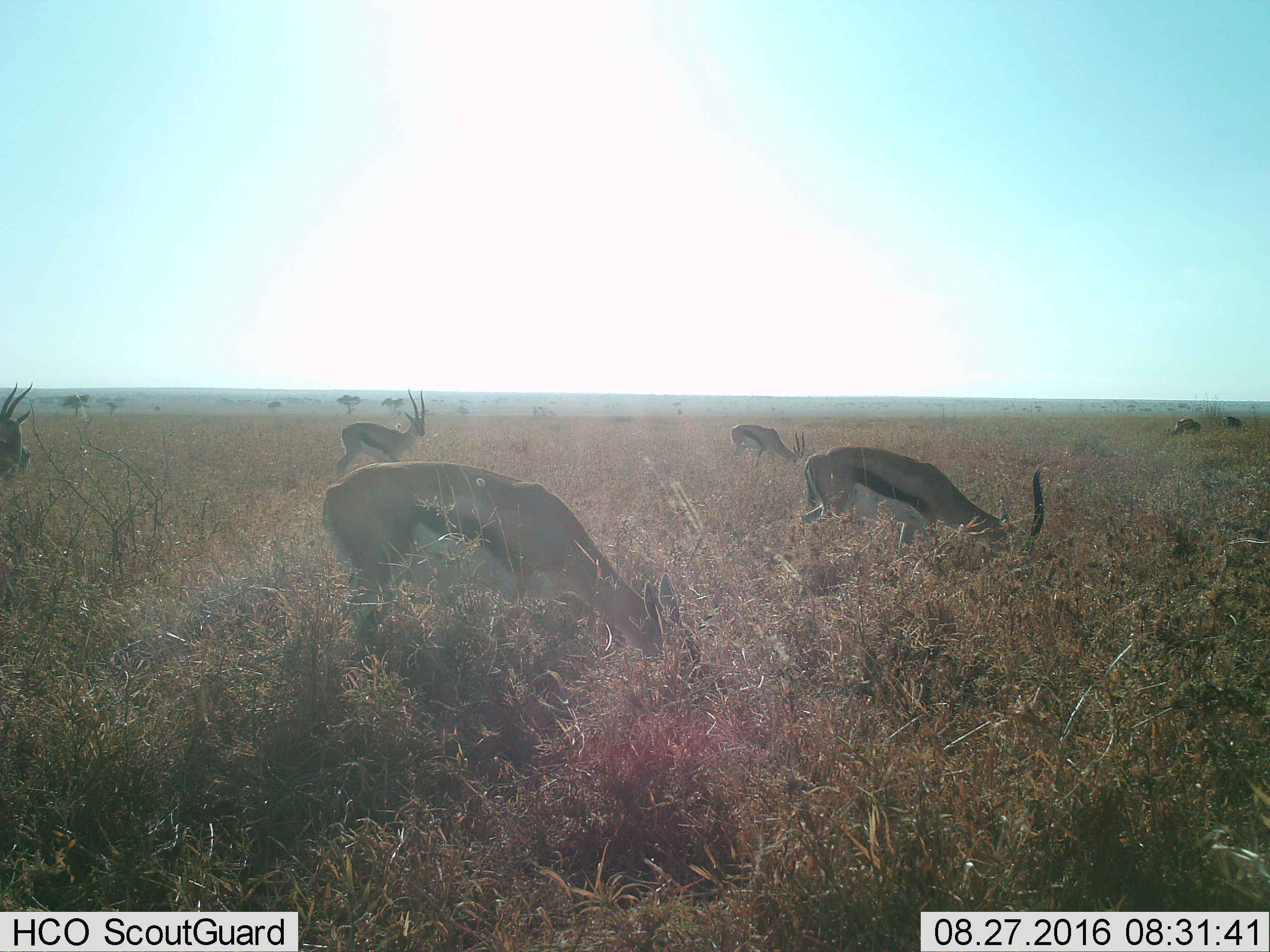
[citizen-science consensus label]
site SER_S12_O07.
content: unidentified animal